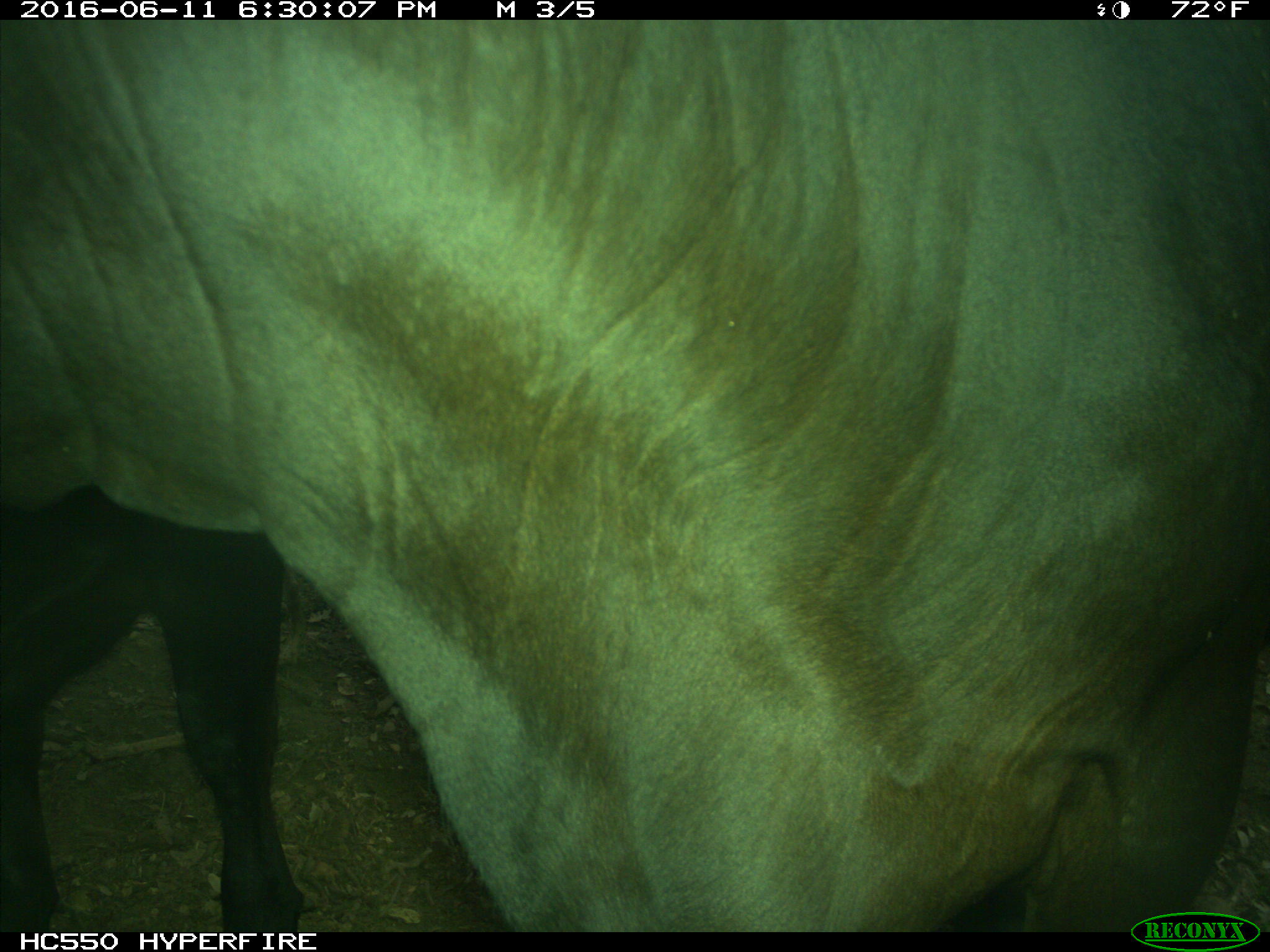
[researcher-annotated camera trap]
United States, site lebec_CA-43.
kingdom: Animalia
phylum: Chordata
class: Mammalia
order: Artiodactyla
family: Bovidae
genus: Bos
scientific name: Bos taurus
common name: domestic cow